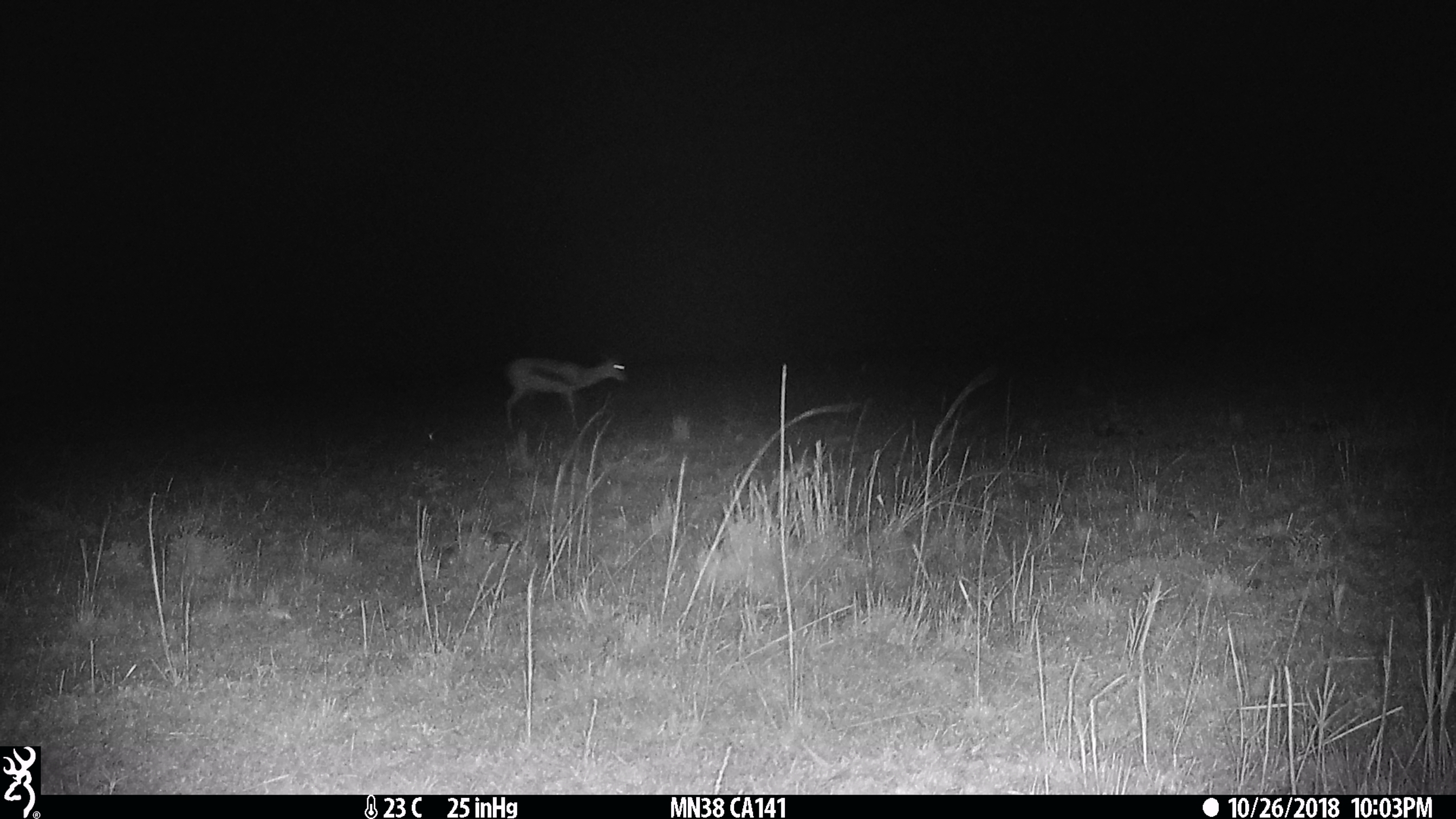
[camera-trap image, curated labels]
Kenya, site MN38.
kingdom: Animalia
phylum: Chordata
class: Mammalia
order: Artiodactyla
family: Bovidae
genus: Eudorcas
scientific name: Eudorcas thomsonii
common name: thomon's gazelle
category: gazelle thomsons